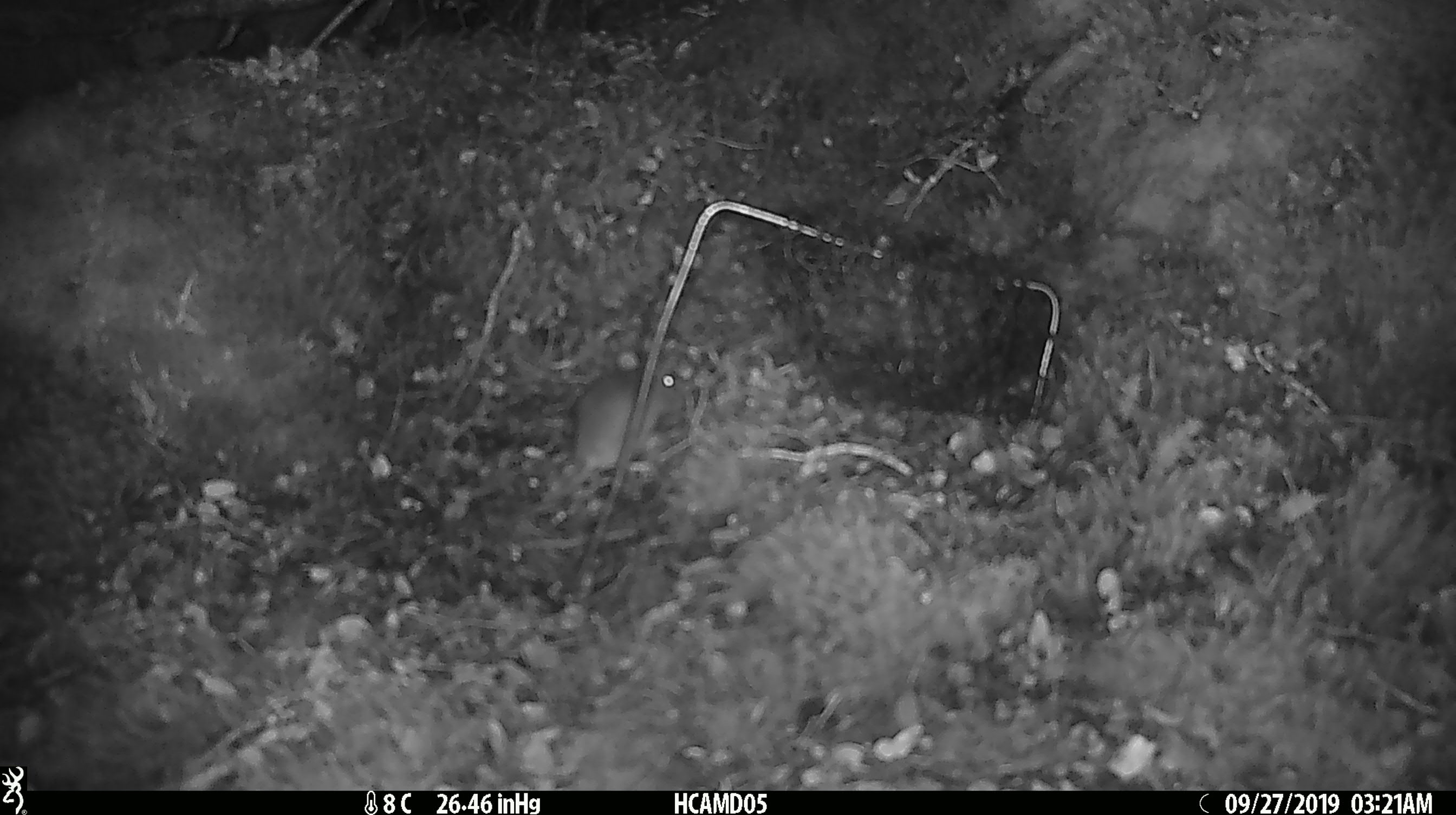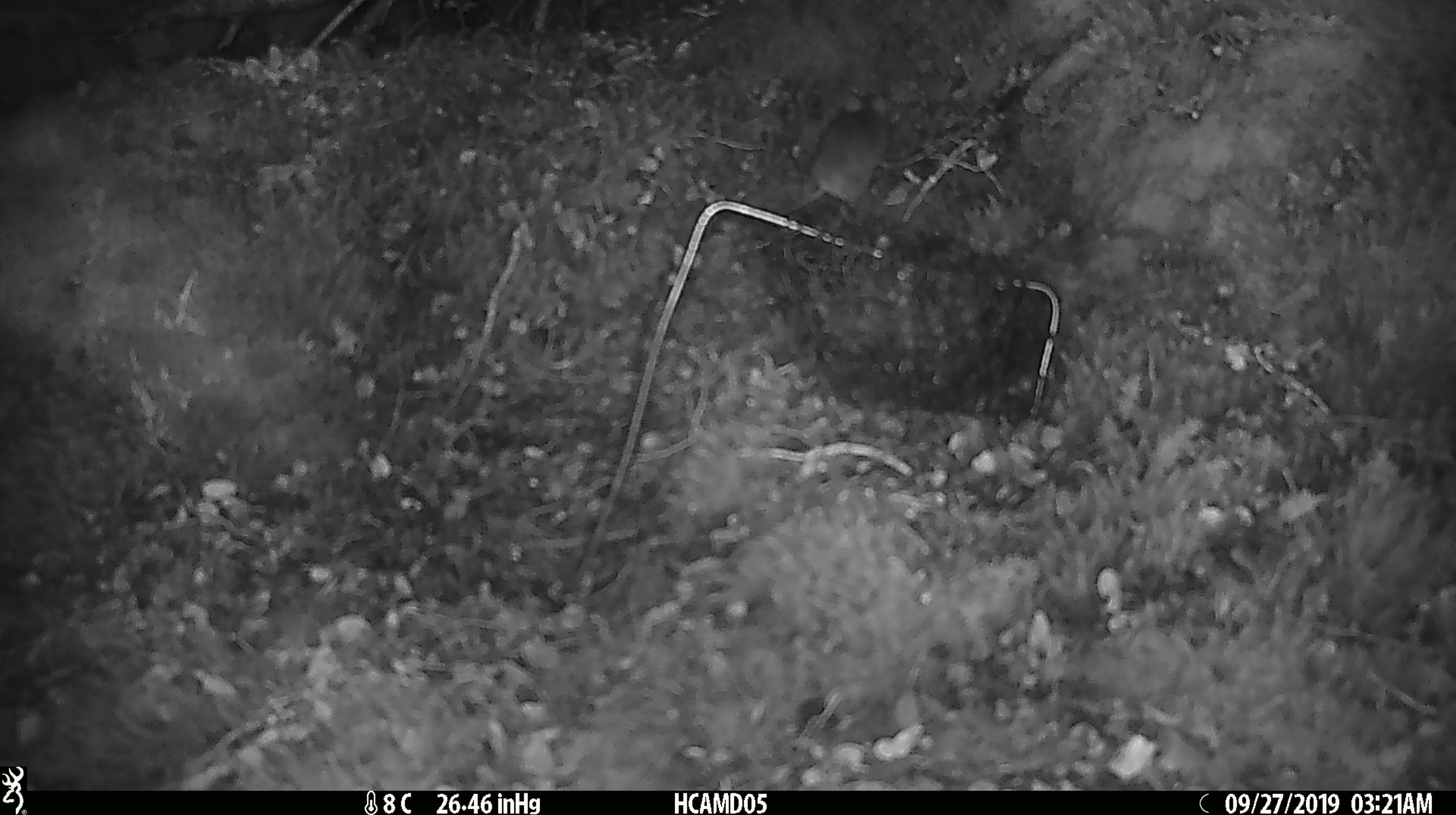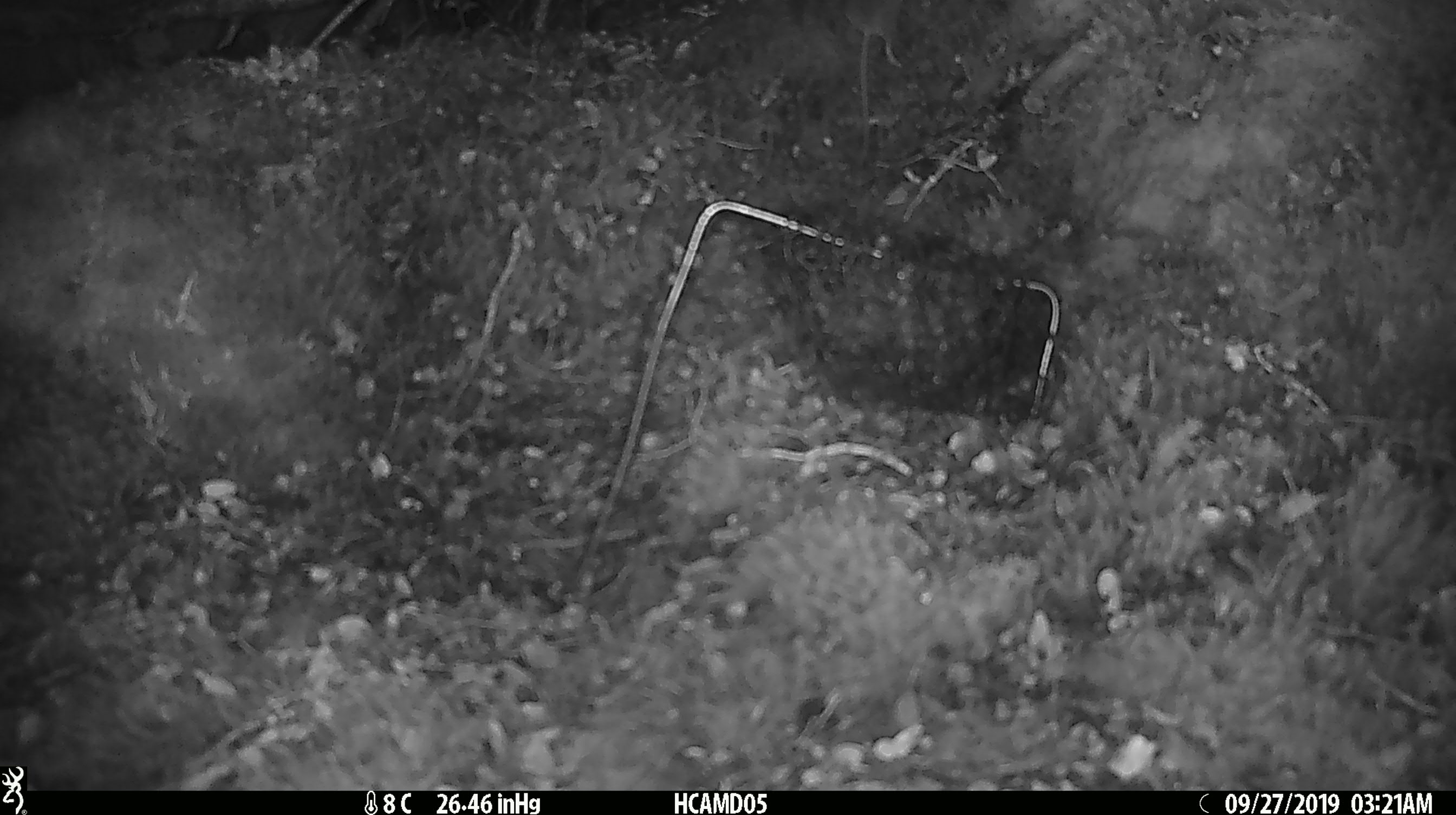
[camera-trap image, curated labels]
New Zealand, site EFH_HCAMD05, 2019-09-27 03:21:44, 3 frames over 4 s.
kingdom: Animalia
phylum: Chordata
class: Mammalia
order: Rodentia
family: Muridae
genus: Mus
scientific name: Mus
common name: mouse